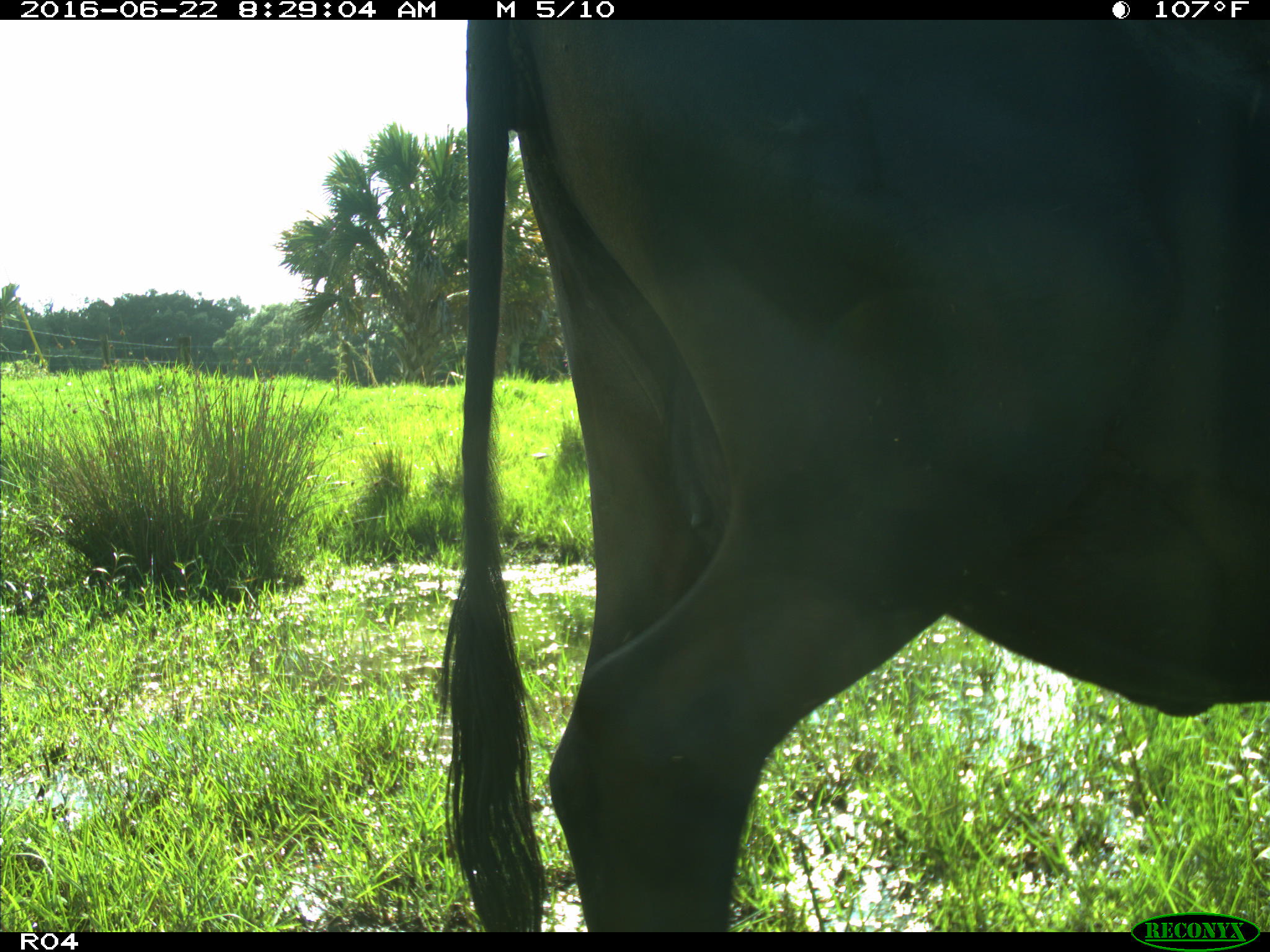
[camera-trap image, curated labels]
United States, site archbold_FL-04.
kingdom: Animalia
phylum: Chordata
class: Mammalia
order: Artiodactyla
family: Bovidae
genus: Bos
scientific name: Bos taurus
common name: domestic cow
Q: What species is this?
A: Bos taurus (domestic cow).